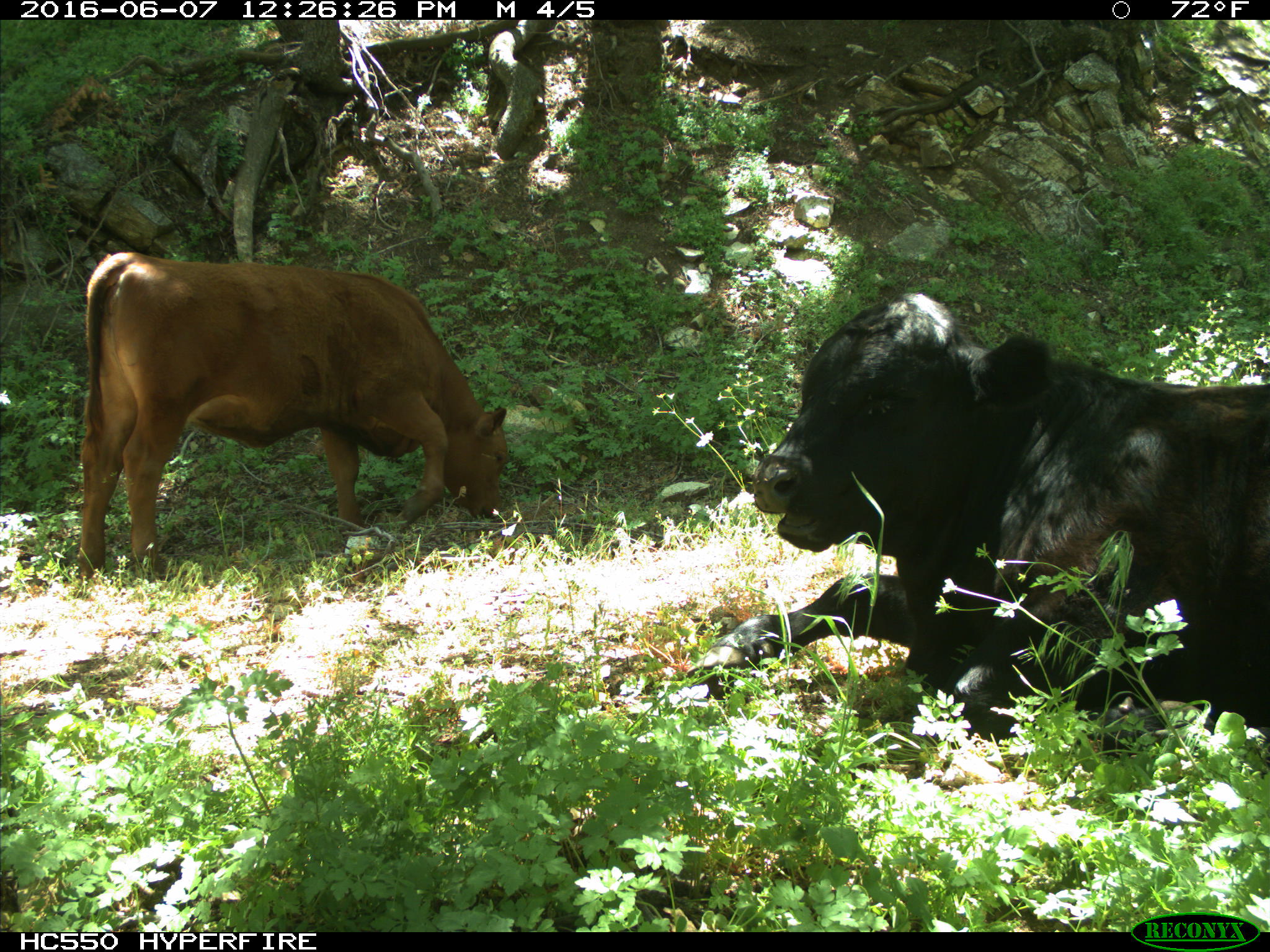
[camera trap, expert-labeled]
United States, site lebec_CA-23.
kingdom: Animalia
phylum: Chordata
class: Mammalia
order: Artiodactyla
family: Bovidae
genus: Bos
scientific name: Bos taurus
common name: domestic cow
Bos taurus (domestic cow).